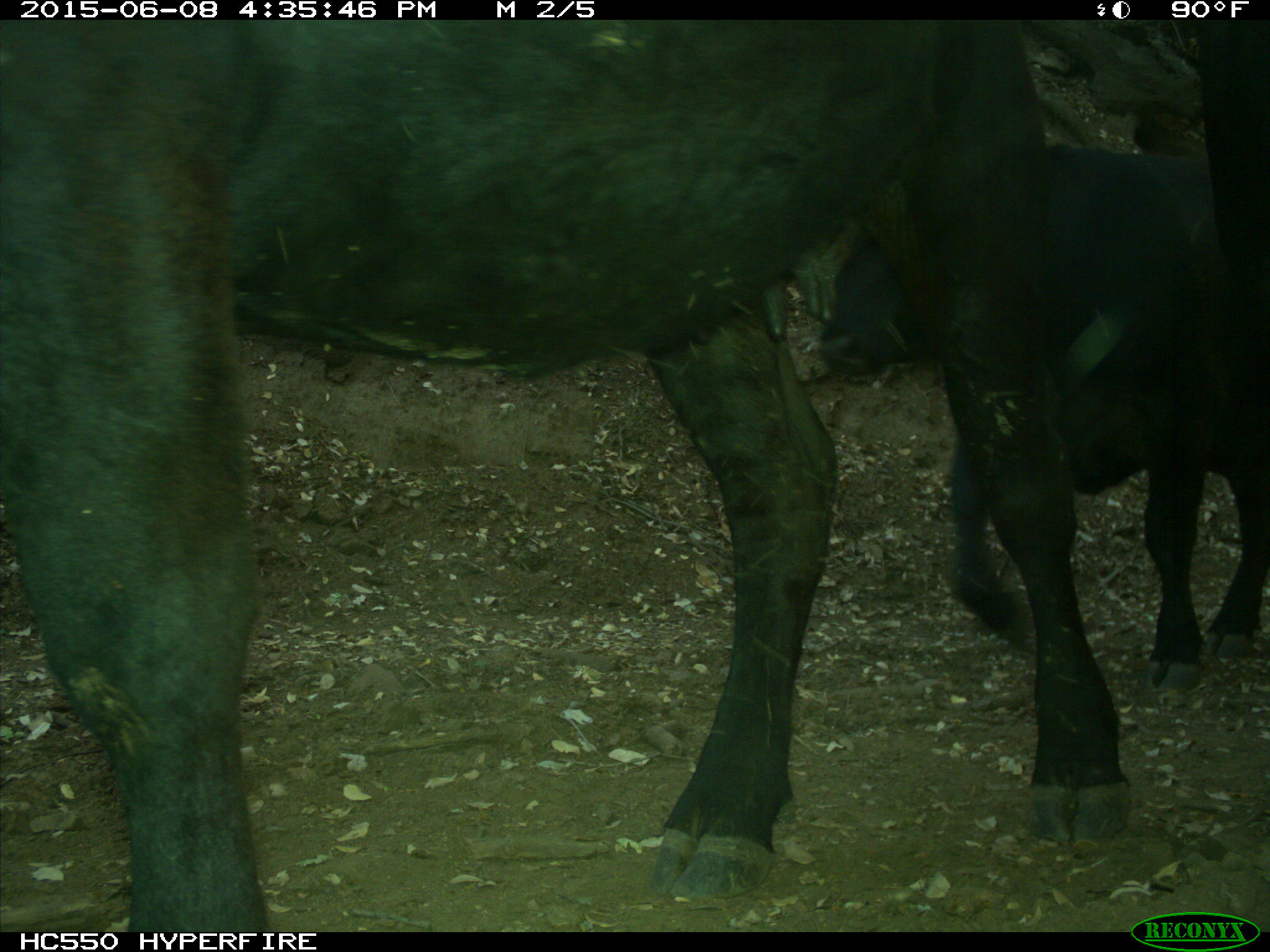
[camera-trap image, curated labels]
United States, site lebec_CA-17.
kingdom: Animalia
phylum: Chordata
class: Mammalia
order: Artiodactyla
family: Bovidae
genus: Bos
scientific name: Bos taurus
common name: domestic cow